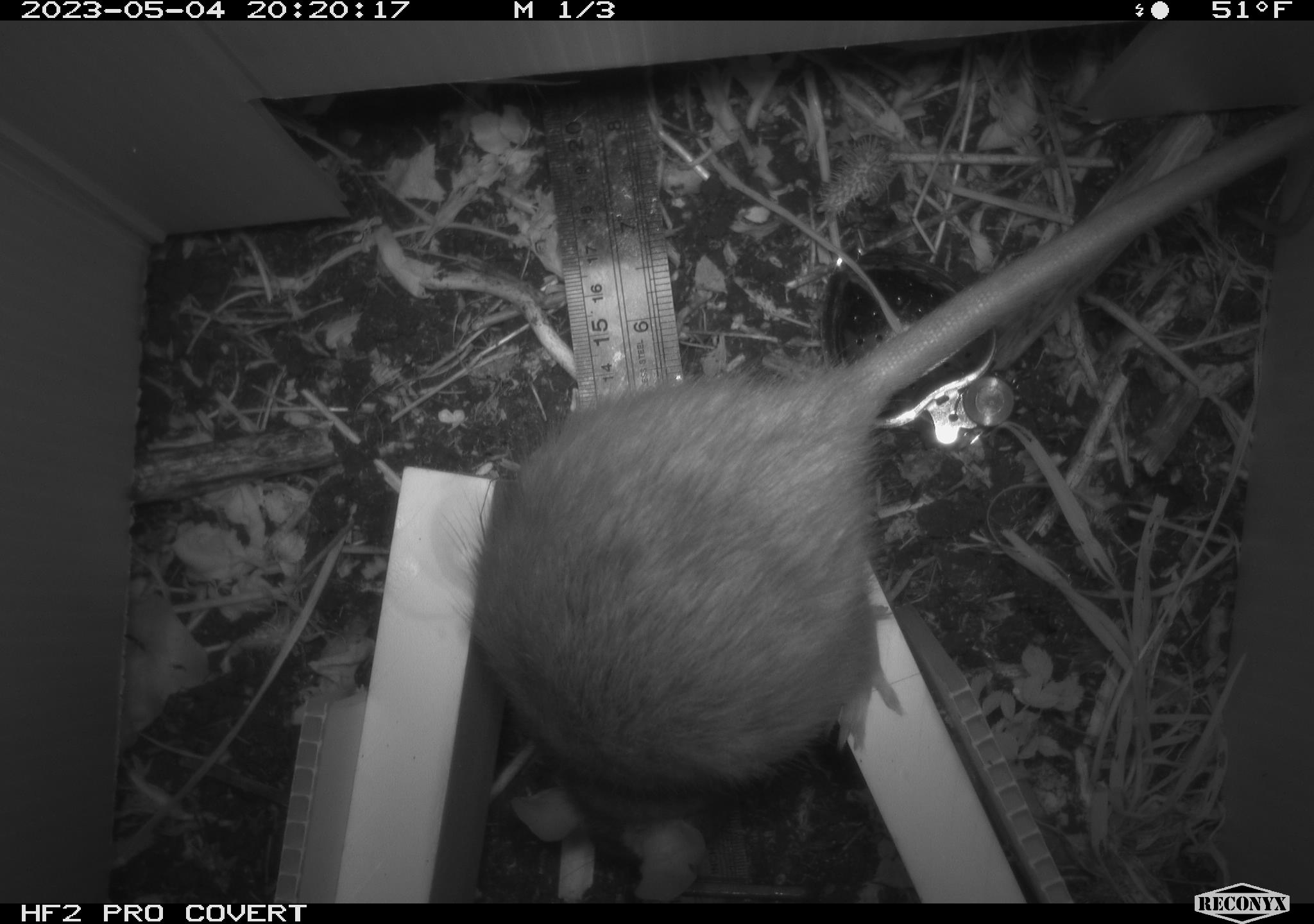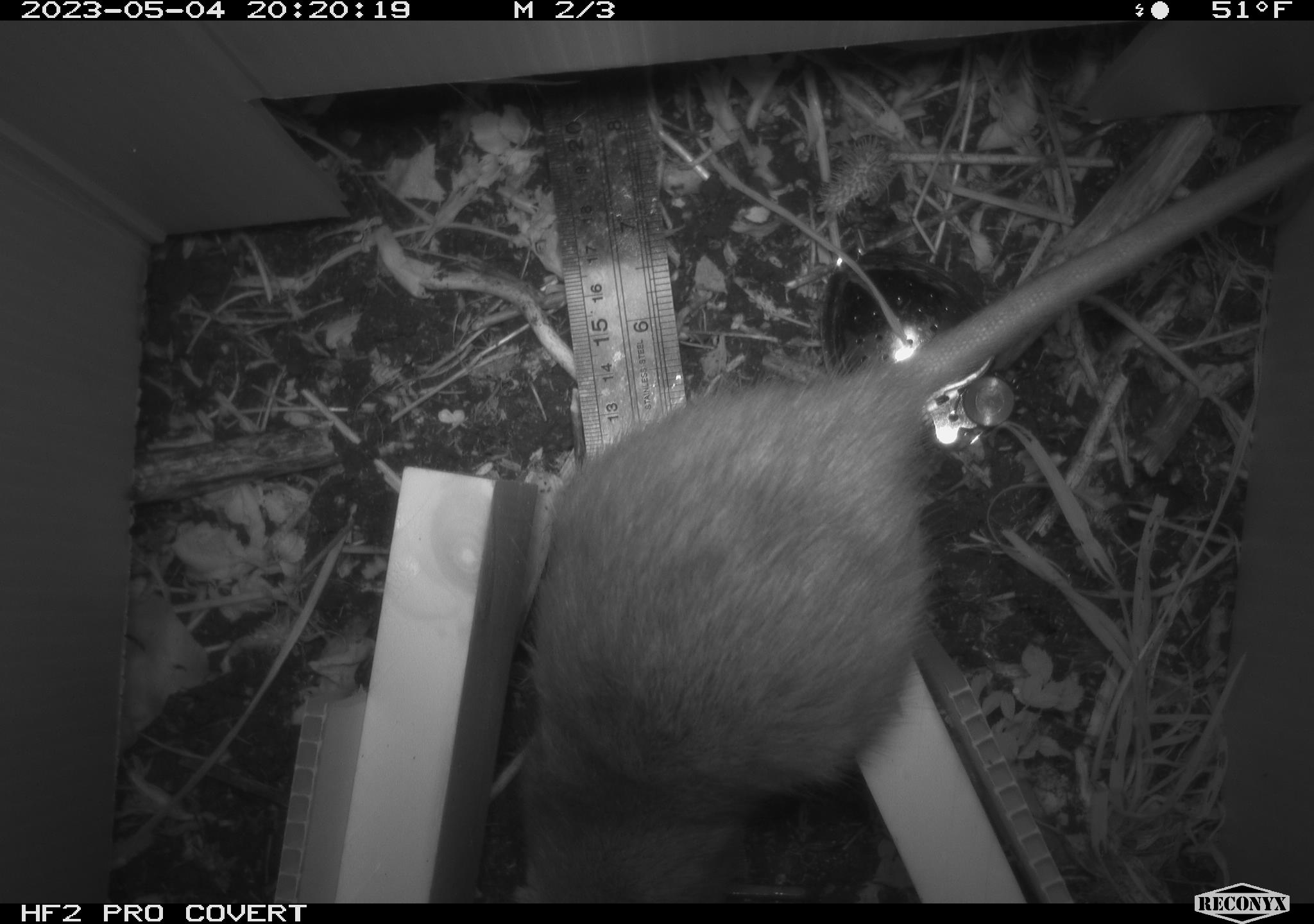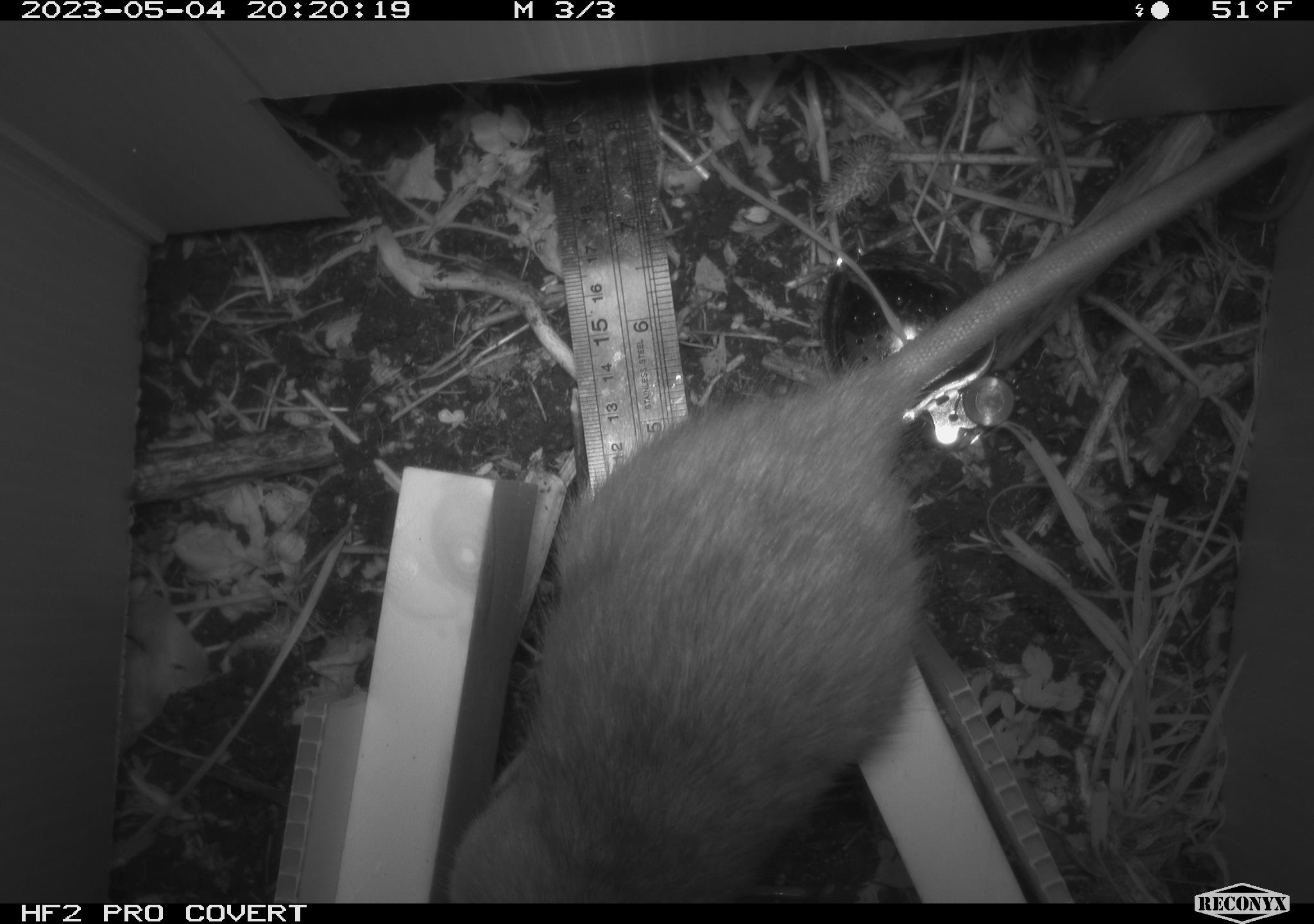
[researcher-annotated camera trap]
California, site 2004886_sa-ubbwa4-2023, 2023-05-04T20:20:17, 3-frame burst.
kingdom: Animalia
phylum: Chordata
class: Mammalia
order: Rodentia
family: Muridae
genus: Rattus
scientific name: Rattus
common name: rat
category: rattus species